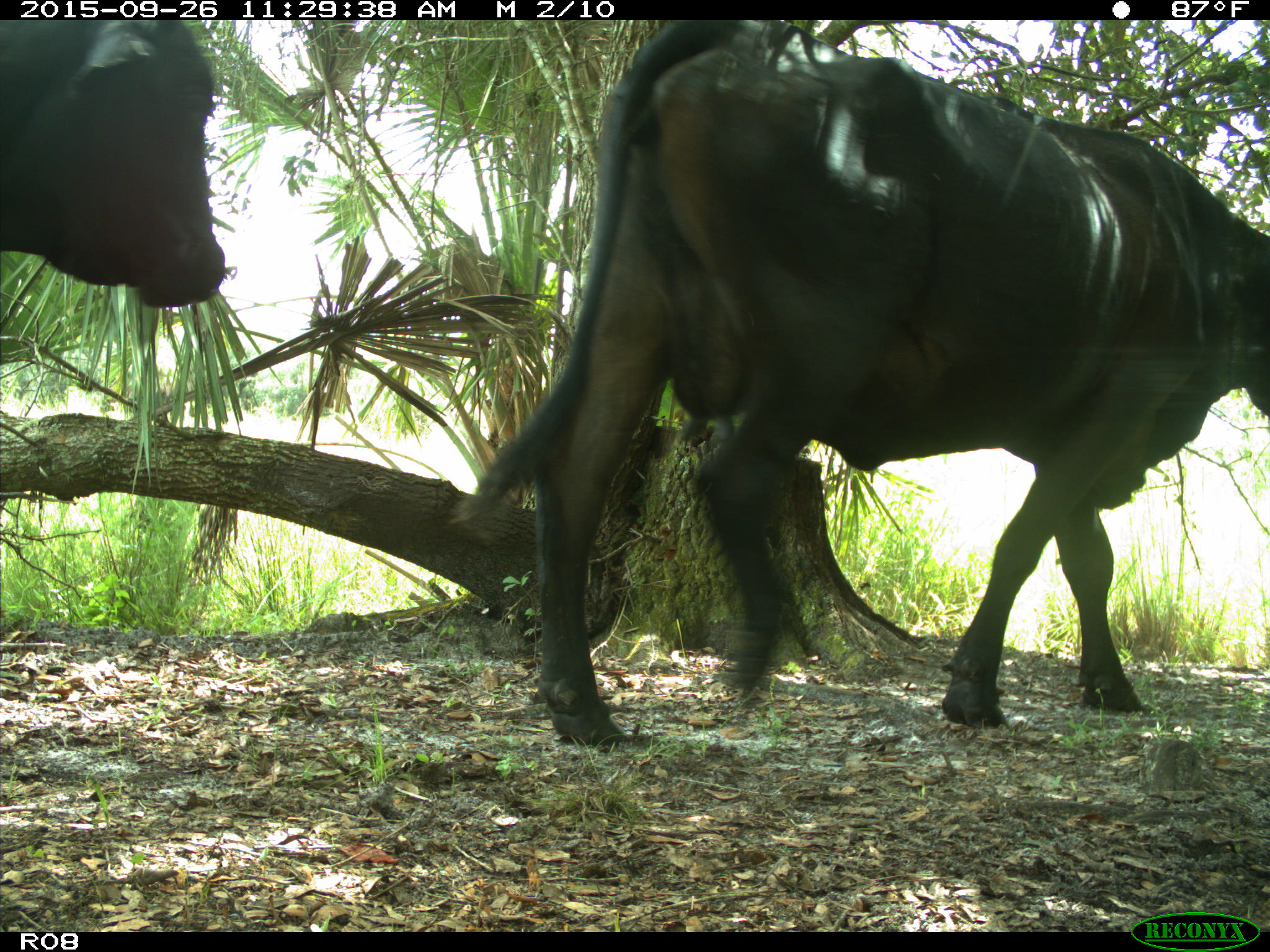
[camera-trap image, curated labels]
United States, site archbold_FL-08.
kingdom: Animalia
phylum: Chordata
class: Mammalia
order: Artiodactyla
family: Bovidae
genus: Bos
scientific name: Bos taurus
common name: domestic cow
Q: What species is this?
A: Bos taurus (domestic cow).